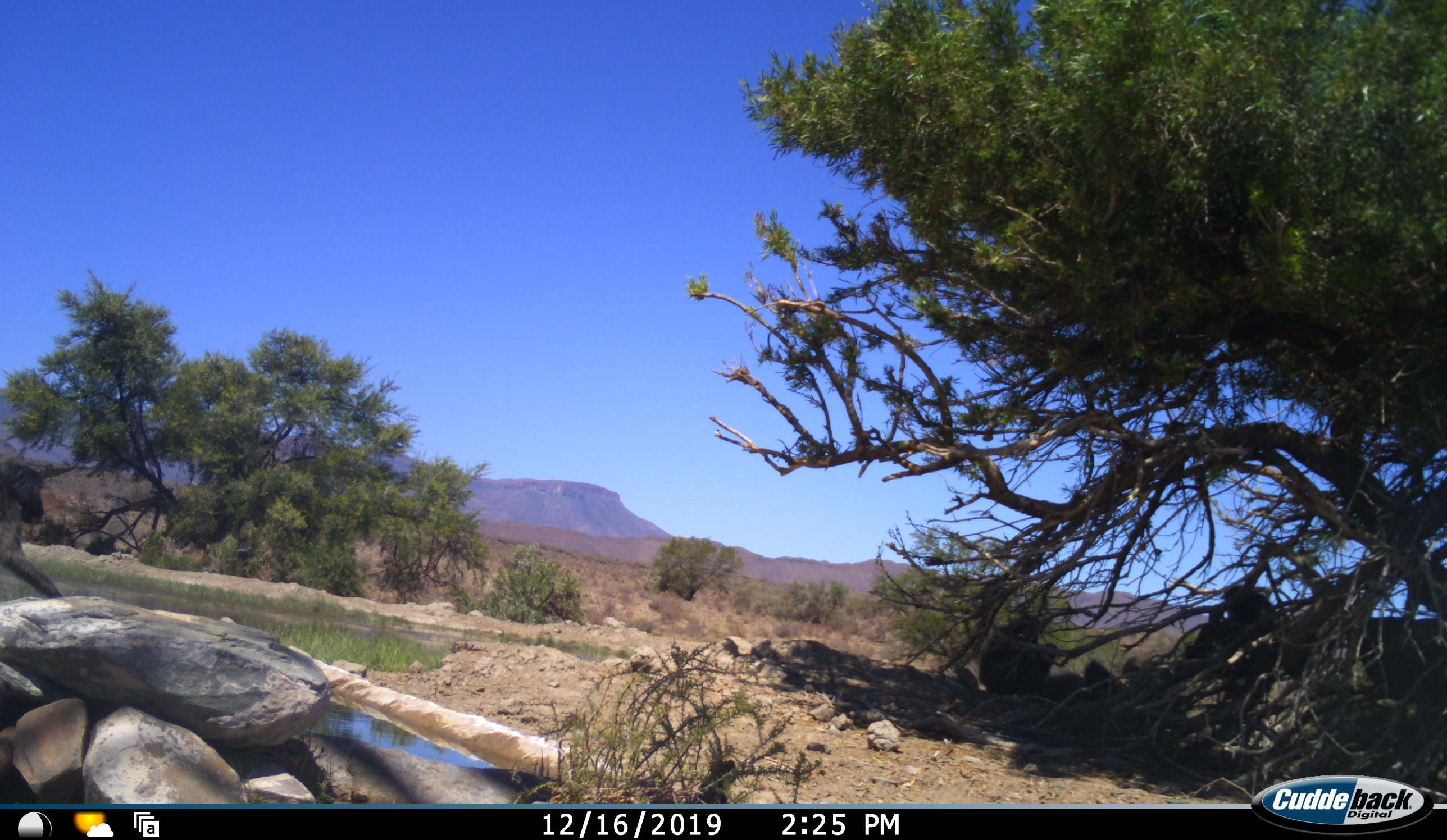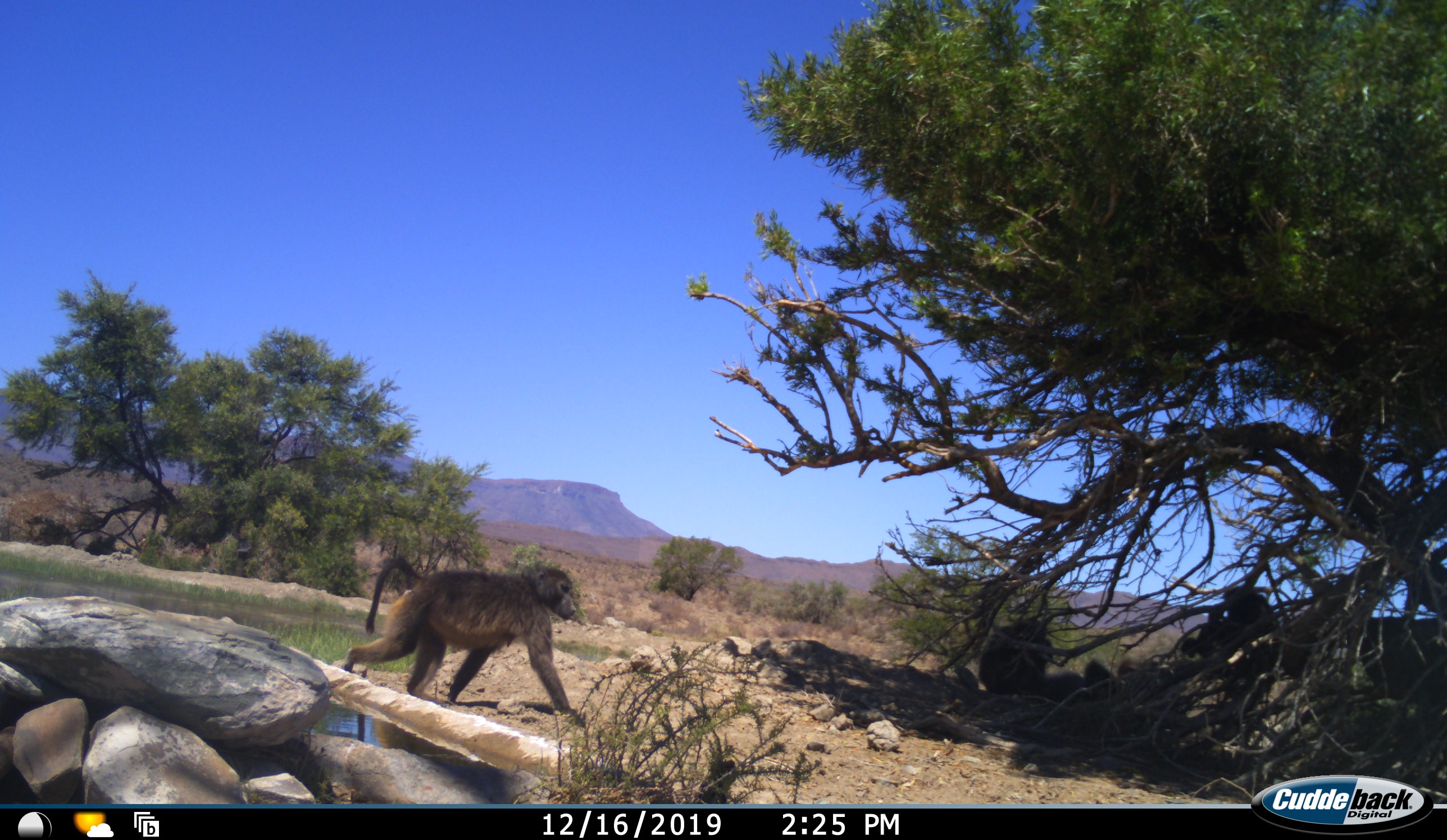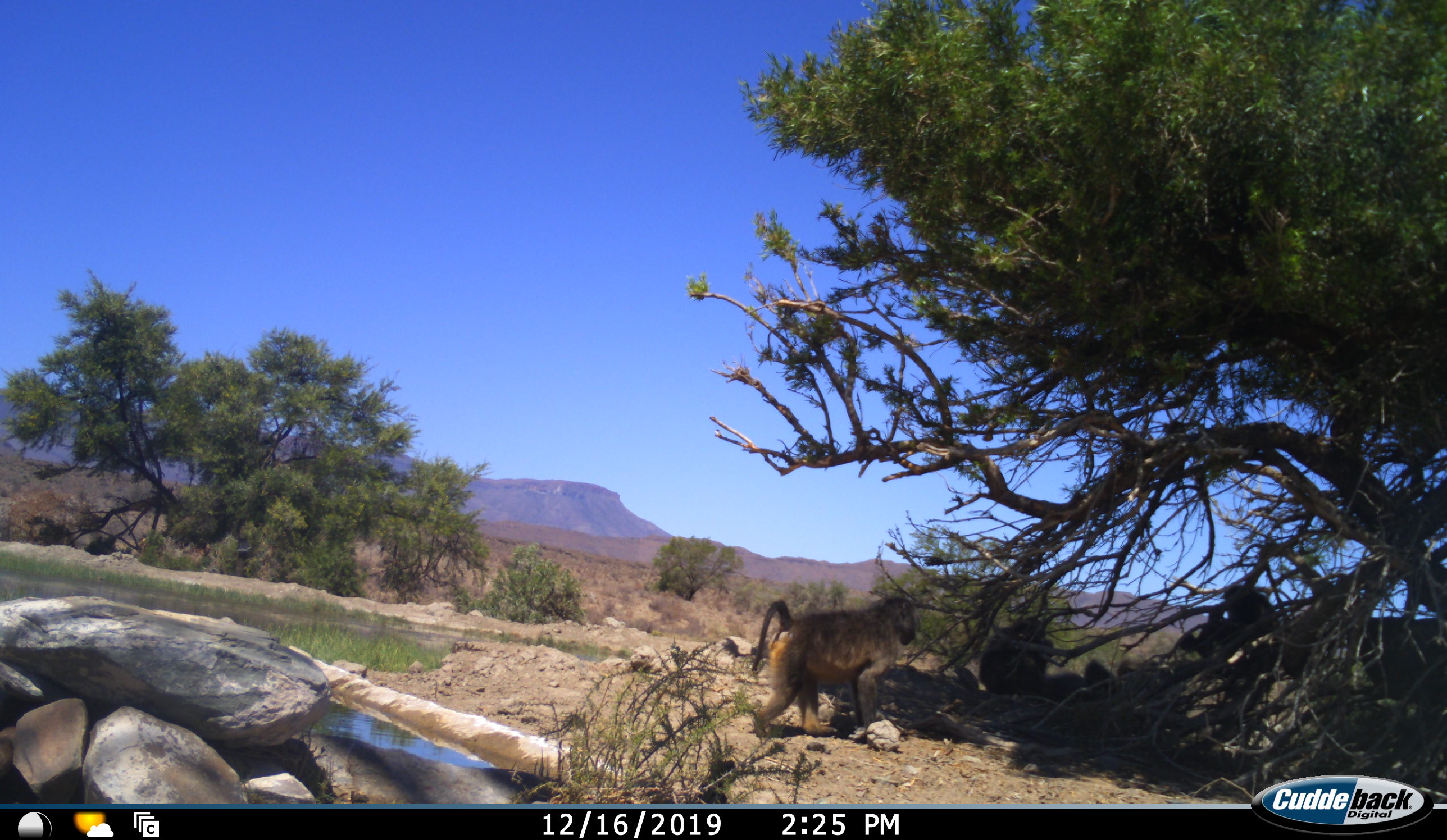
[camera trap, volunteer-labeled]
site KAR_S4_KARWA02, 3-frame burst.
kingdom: Animalia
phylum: Chordata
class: Mammalia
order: Primates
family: Cercopithecidae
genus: Papio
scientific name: Papio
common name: baboon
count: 5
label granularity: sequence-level